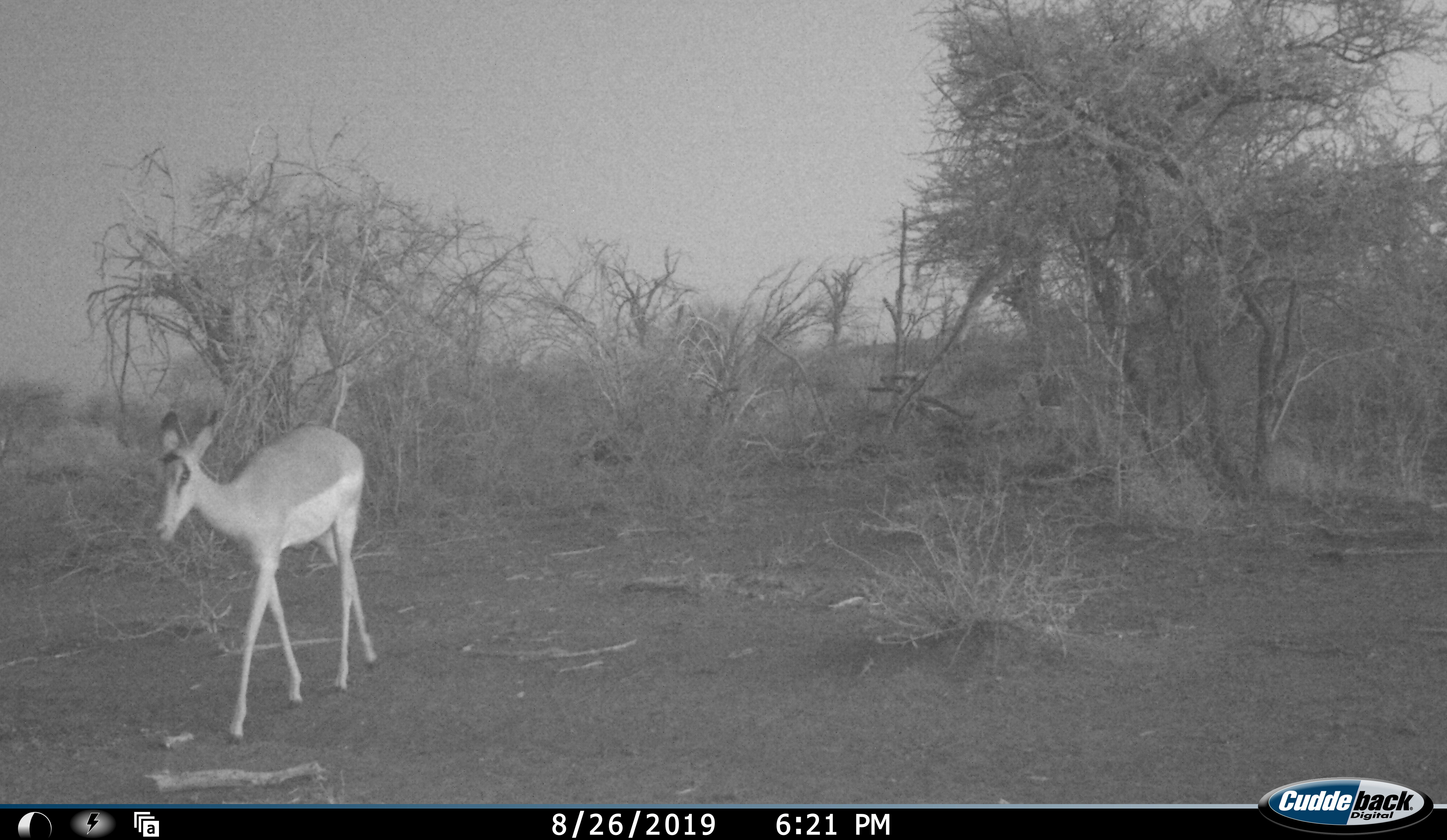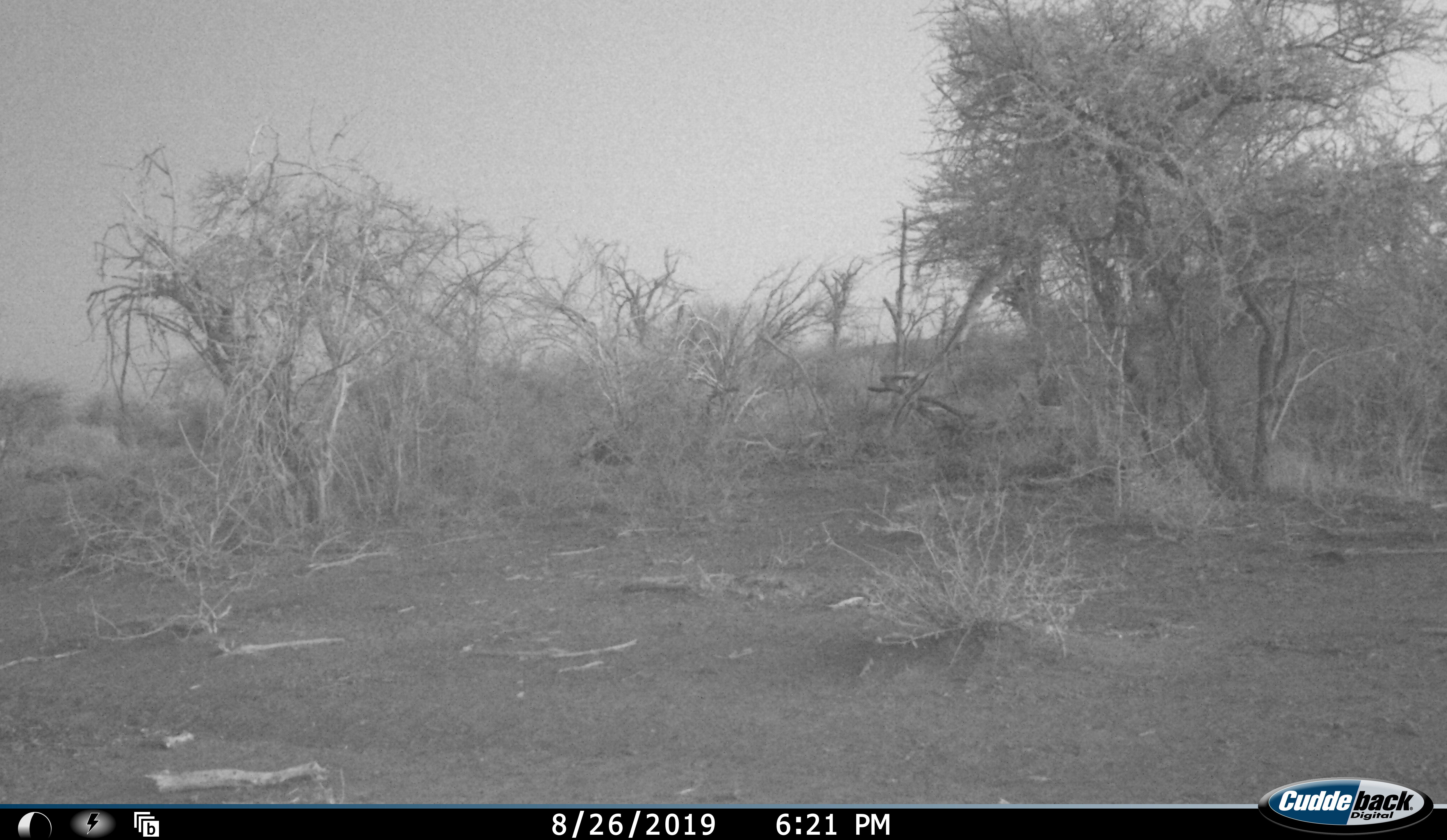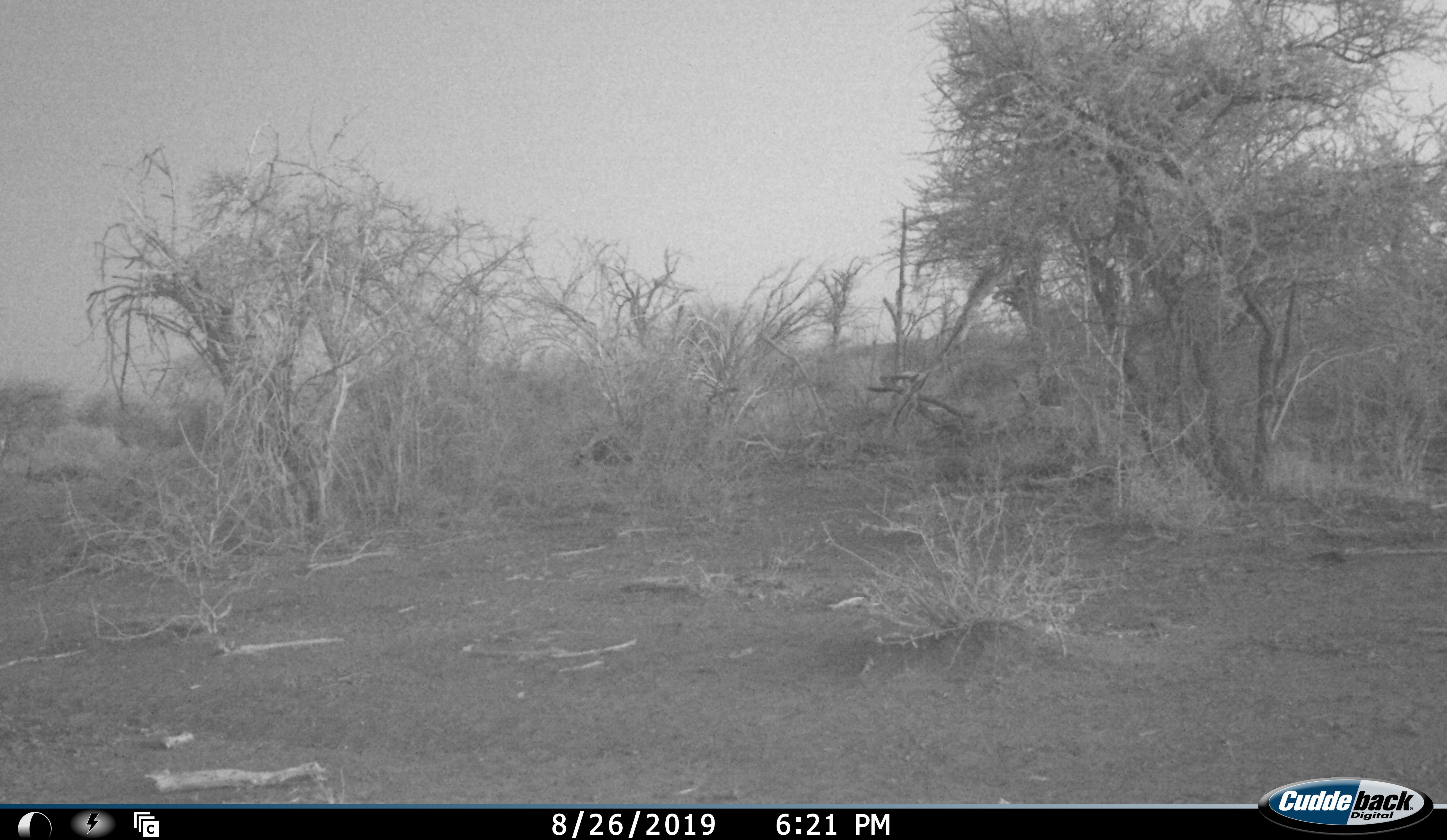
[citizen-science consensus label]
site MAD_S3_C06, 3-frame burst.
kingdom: Animalia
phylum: Chordata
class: Mammalia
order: Artiodactyla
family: Bovidae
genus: Aepyceros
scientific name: Aepyceros melampus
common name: impala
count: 1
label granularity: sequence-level